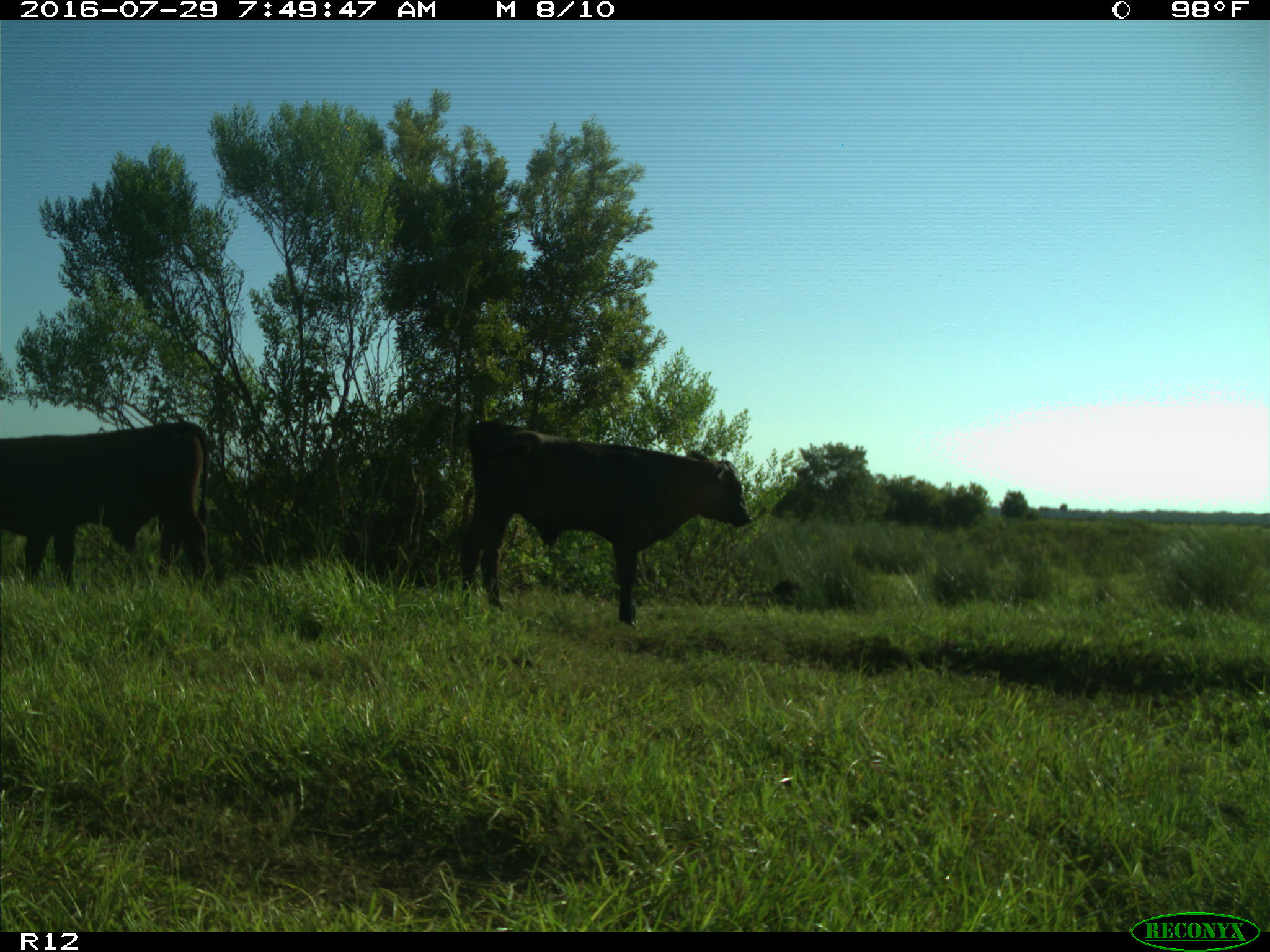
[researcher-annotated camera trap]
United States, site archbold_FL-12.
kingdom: Animalia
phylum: Chordata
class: Mammalia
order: Artiodactyla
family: Bovidae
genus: Bos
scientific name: Bos taurus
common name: domestic cow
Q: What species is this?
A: Bos taurus (domestic cow).